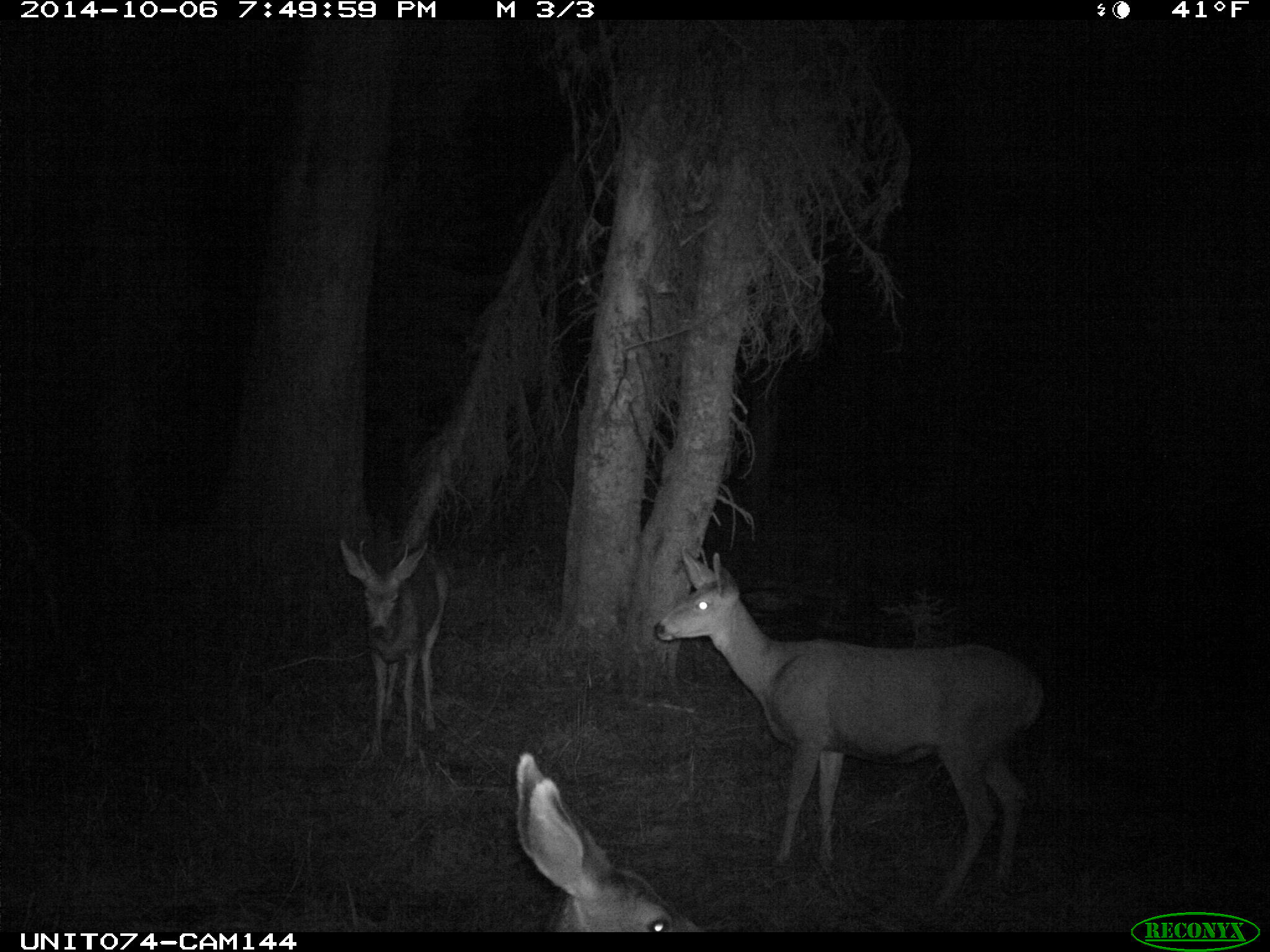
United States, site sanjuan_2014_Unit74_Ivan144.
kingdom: Animalia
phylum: Chordata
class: Mammalia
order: Artiodactyla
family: Cervidae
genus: Odocoileus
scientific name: Odocoileus hemionus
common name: mule deer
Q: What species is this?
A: Odocoileus hemionus (mule deer).